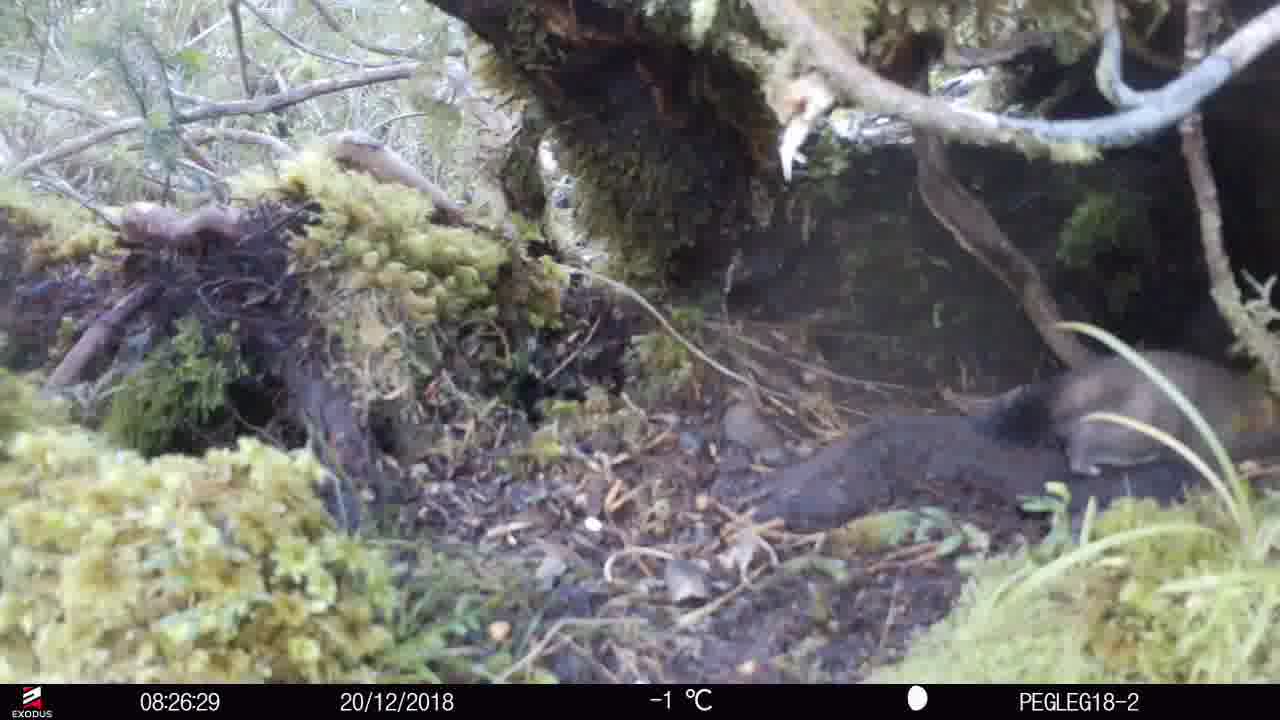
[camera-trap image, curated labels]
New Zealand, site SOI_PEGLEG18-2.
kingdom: Animalia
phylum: Chordata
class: Mammalia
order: Carnivora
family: Mustelidae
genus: Mustela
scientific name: Mustela erminea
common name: stoat